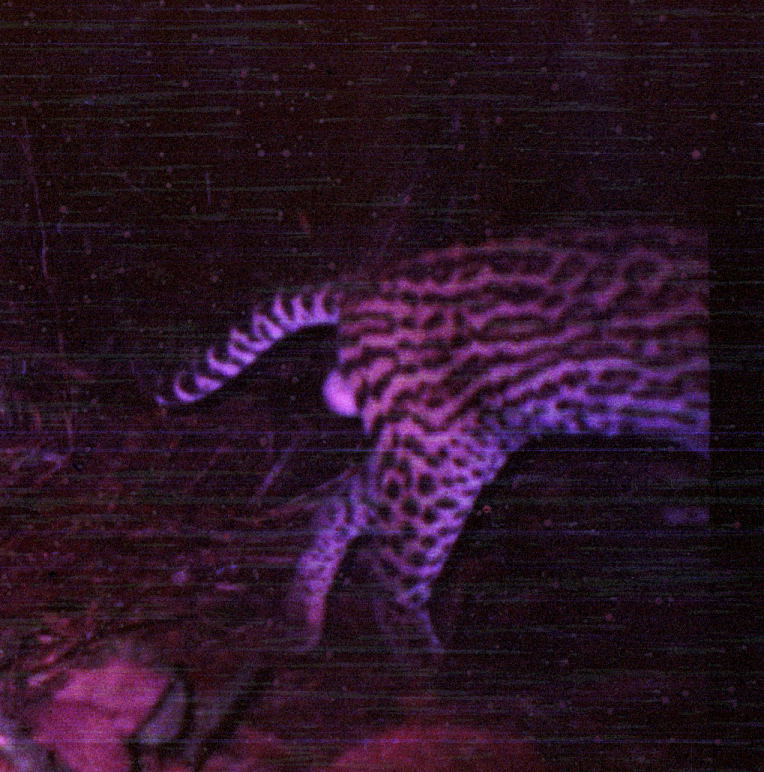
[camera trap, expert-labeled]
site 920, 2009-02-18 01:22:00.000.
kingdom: Animalia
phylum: Chordata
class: Mammalia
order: Carnivora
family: Felidae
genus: Leopardus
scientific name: Leopardus pardalis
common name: ocelot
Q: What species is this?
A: Leopardus pardalis (ocelot).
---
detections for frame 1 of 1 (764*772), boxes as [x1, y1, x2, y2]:
leopardus pardalis: [142, 217, 709, 678]